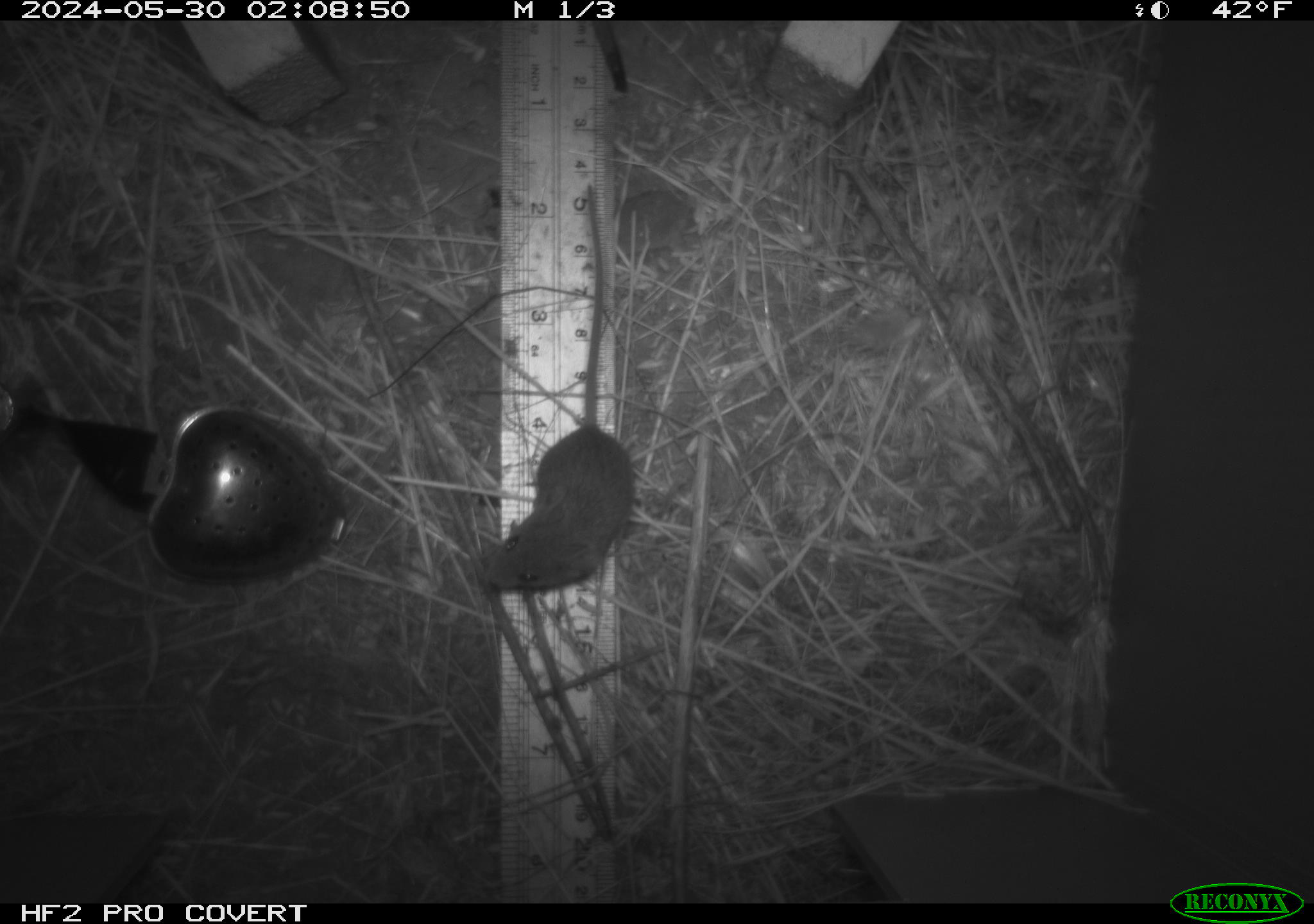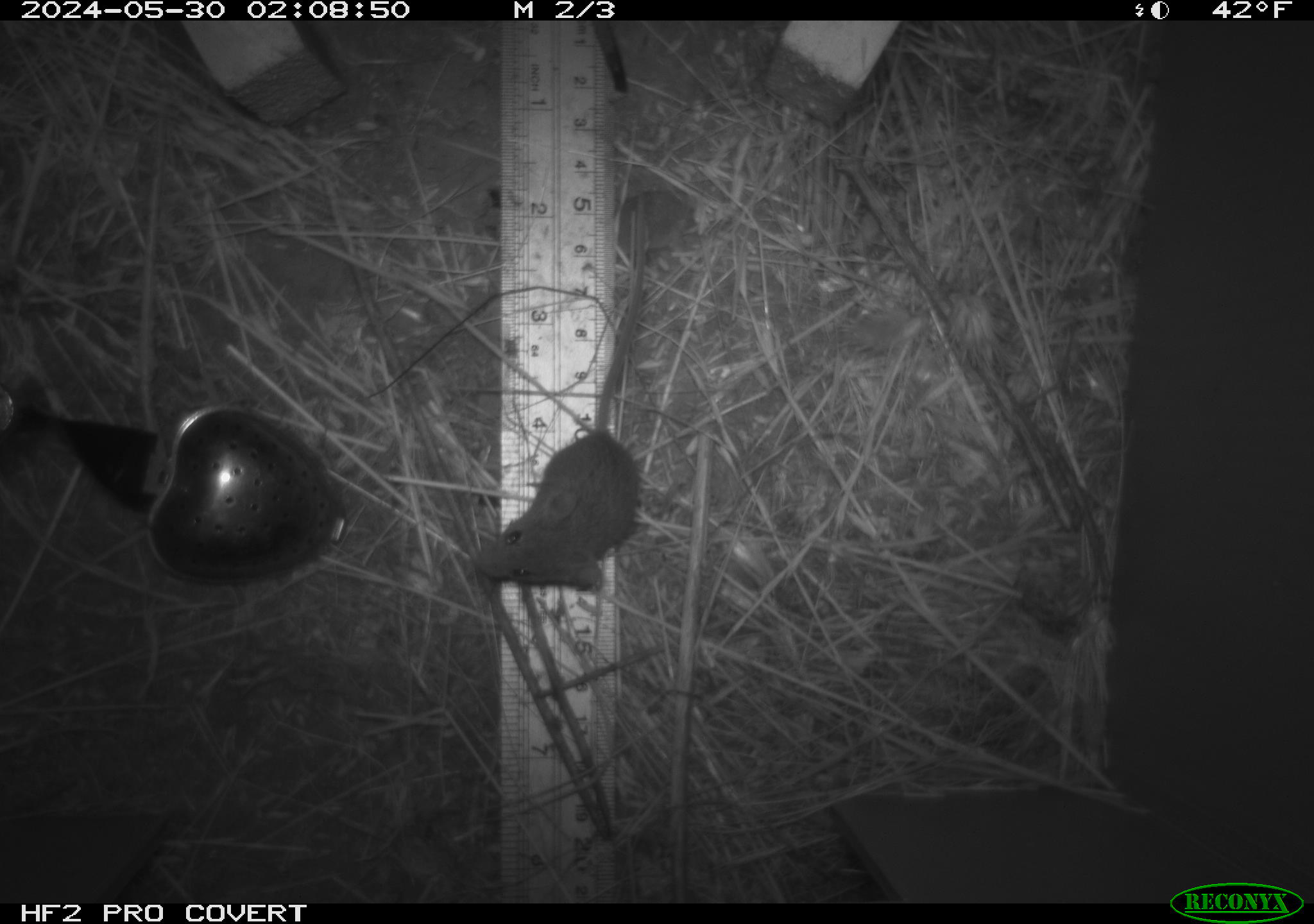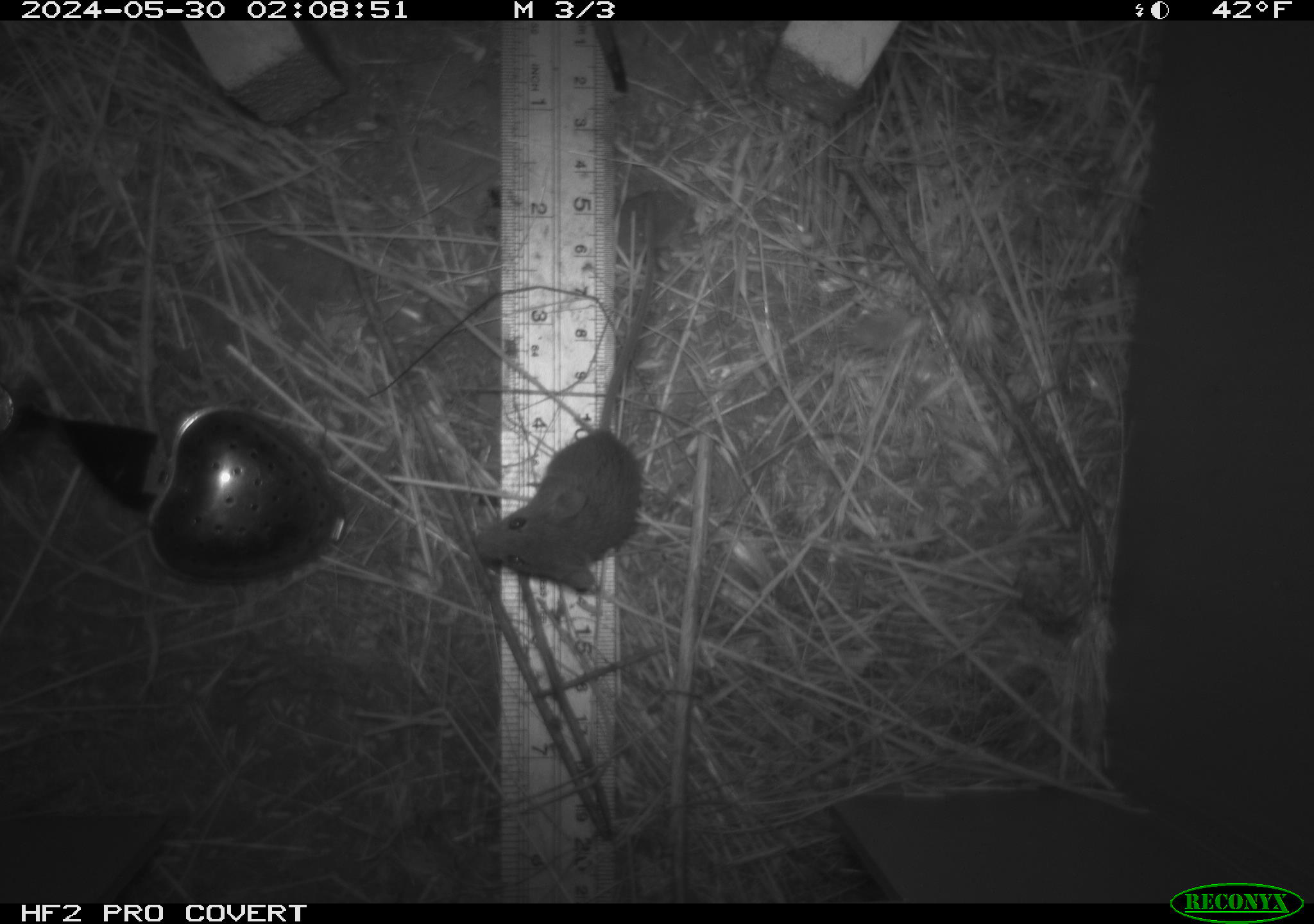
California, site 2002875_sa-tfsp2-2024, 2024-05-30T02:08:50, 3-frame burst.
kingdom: Animalia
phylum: Chordata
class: Mammalia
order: Rodentia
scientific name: Rodentia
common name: mouse species